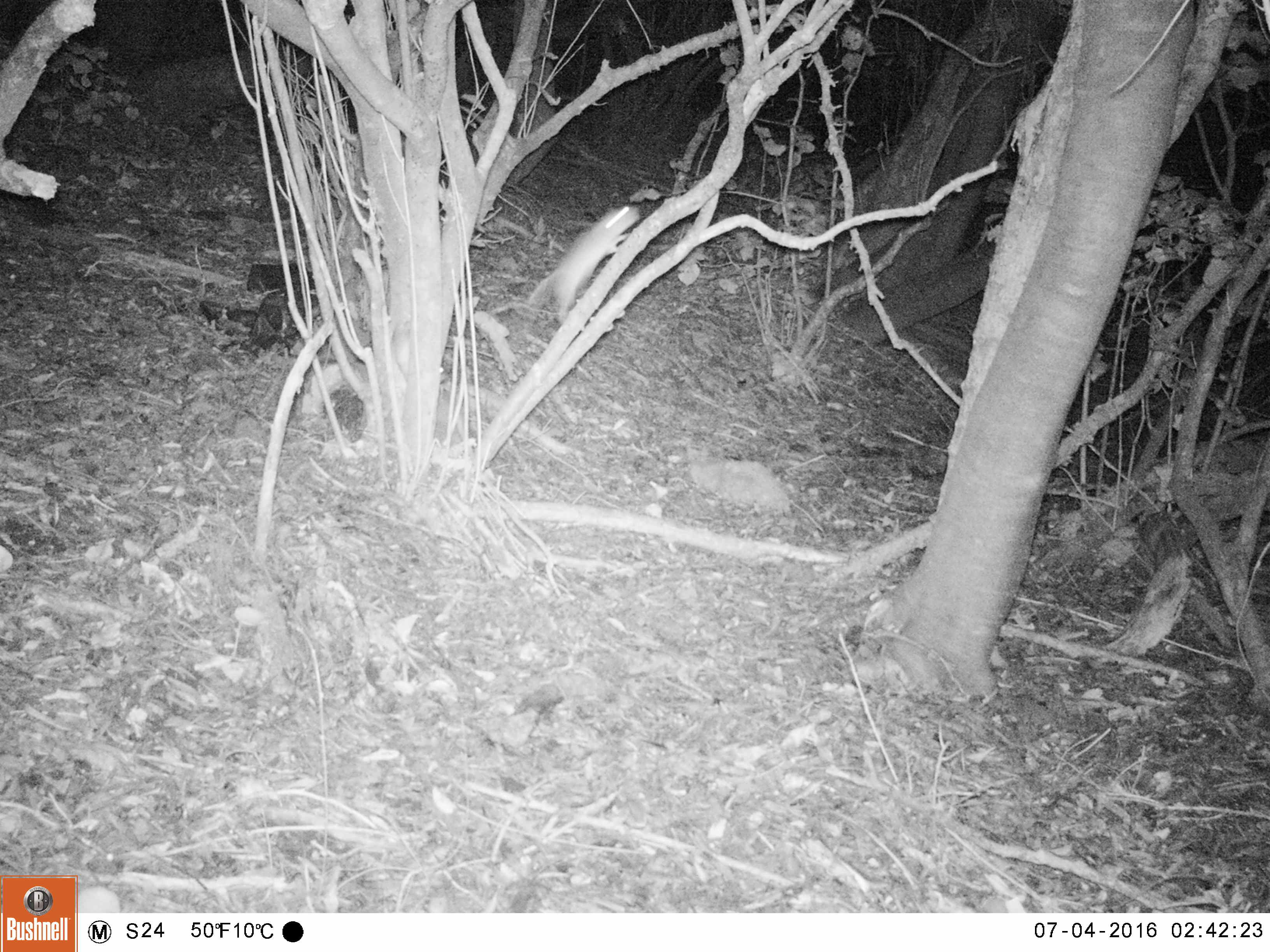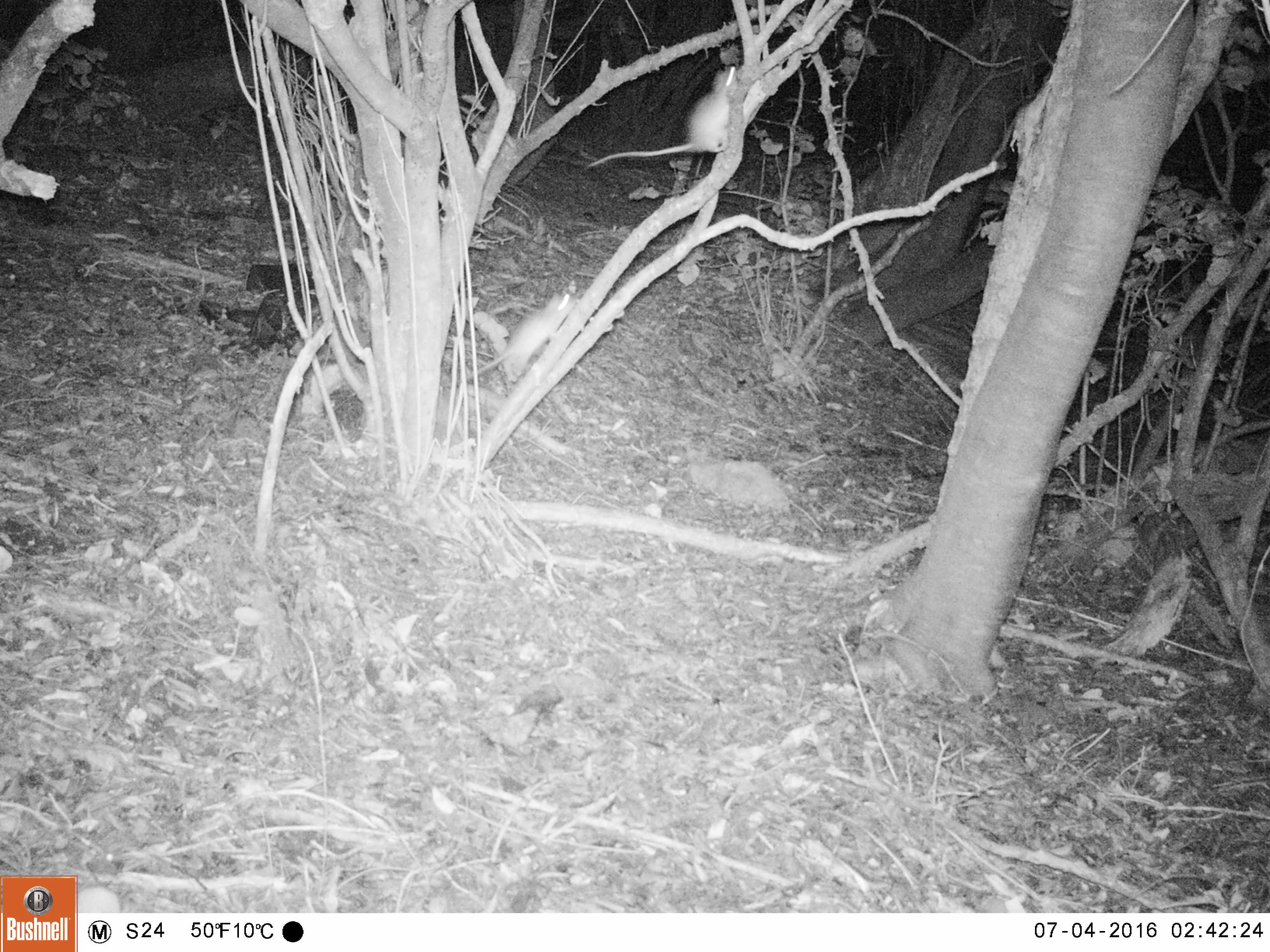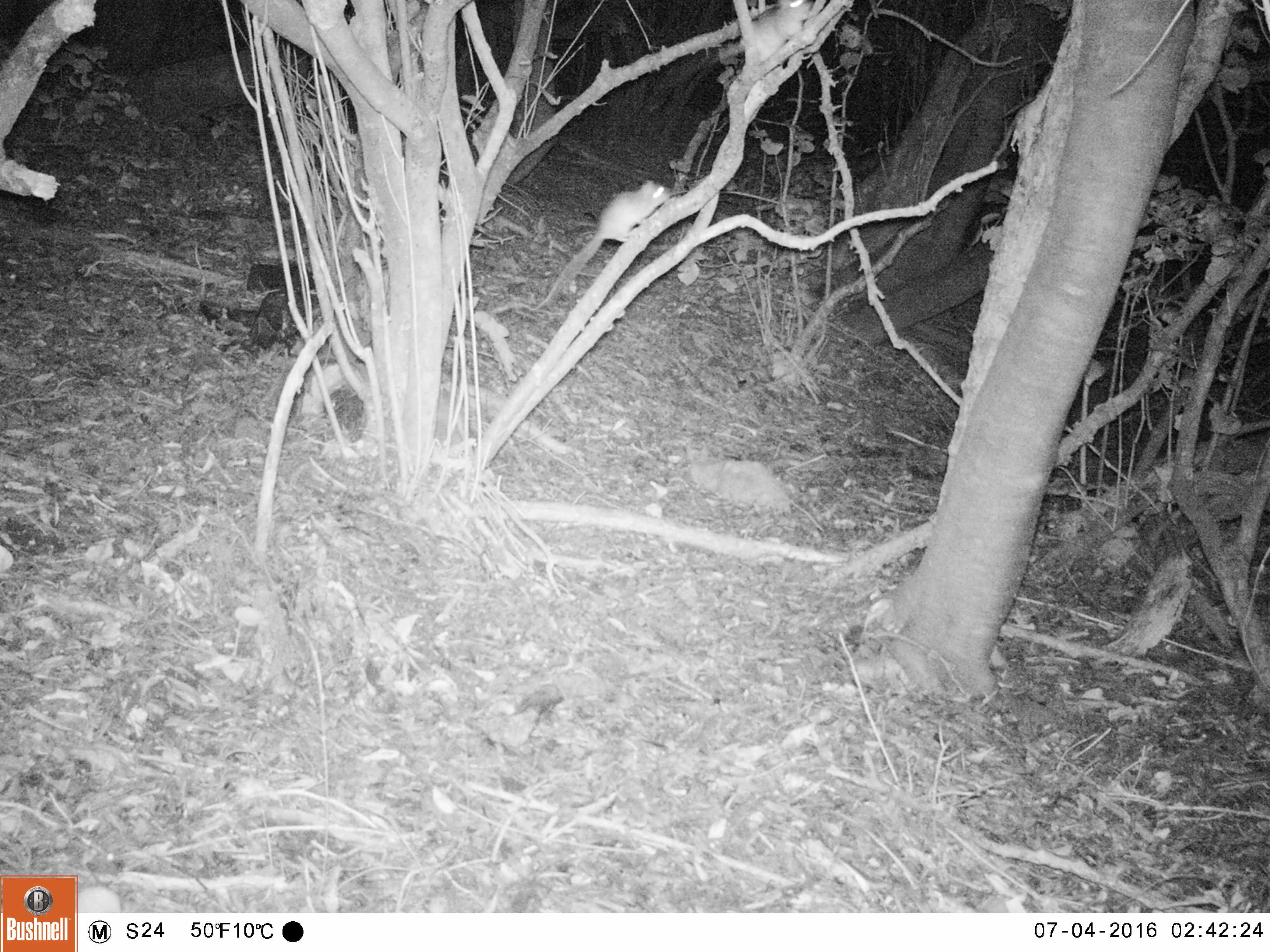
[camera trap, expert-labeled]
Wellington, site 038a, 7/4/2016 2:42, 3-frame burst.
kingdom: Animalia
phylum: Chordata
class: Mammalia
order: Rodentia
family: Muridae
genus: Rattus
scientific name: Rattus rattus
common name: ship rat